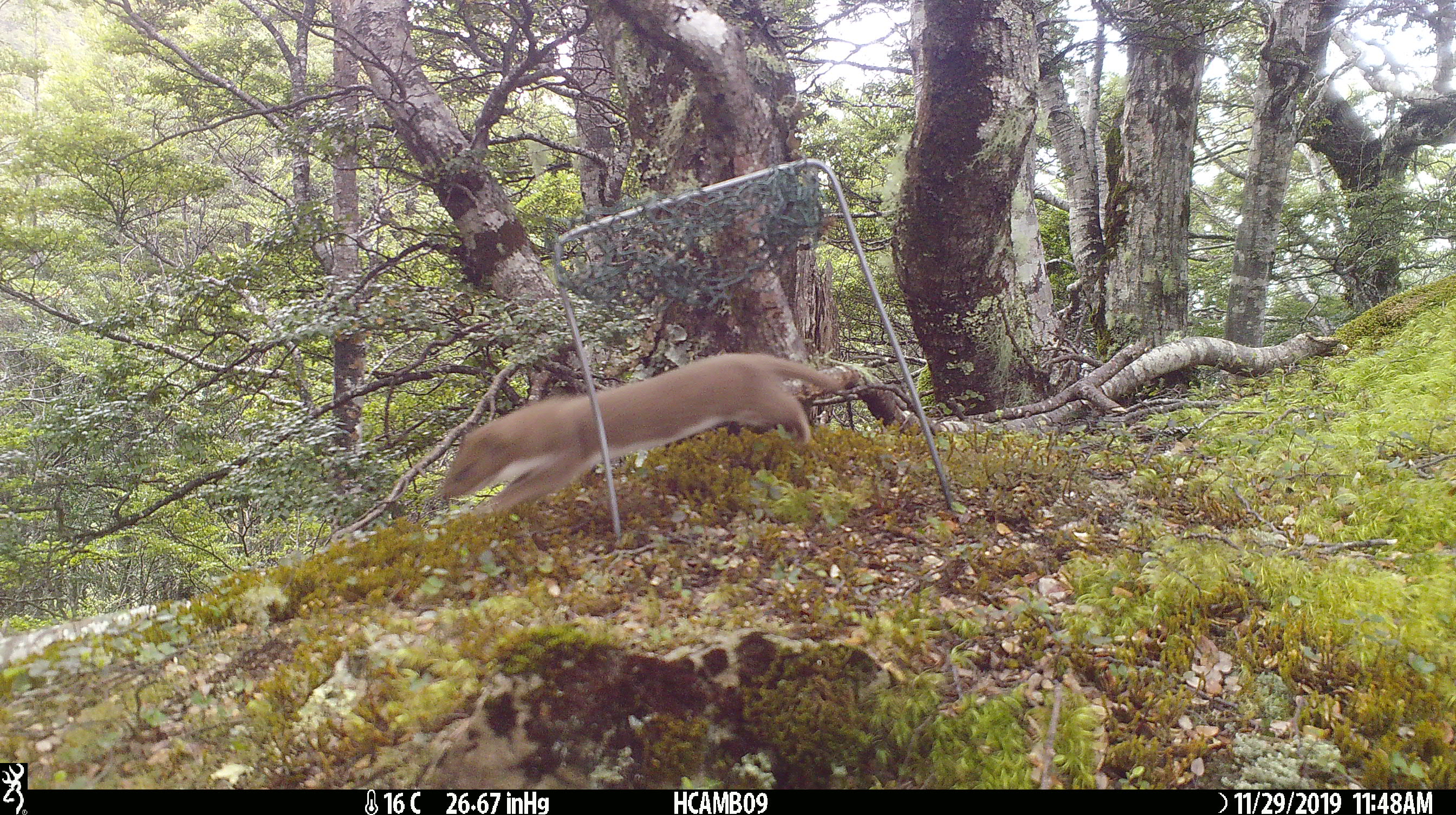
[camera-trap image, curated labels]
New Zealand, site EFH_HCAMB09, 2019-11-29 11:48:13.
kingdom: Animalia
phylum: Chordata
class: Mammalia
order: Carnivora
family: Mustelidae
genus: Mustela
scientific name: Mustela nivalis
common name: least weasel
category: weasel